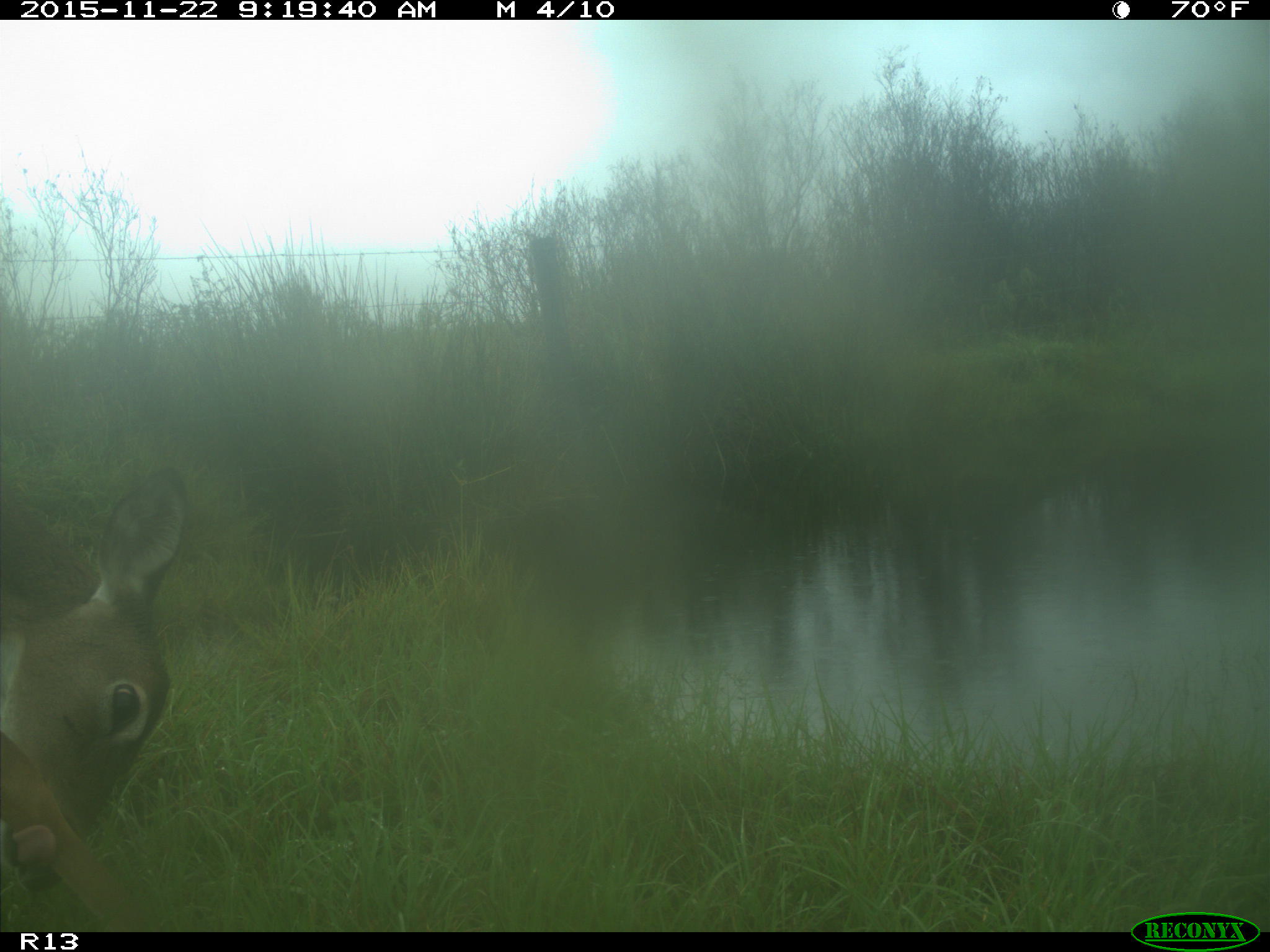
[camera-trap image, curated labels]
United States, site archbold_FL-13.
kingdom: Animalia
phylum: Chordata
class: Mammalia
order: Artiodactyla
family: Cervidae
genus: Odocoileus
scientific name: Odocoileus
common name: deer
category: unidentified deer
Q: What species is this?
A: Unidentified deer (deer) (Odocoileus).